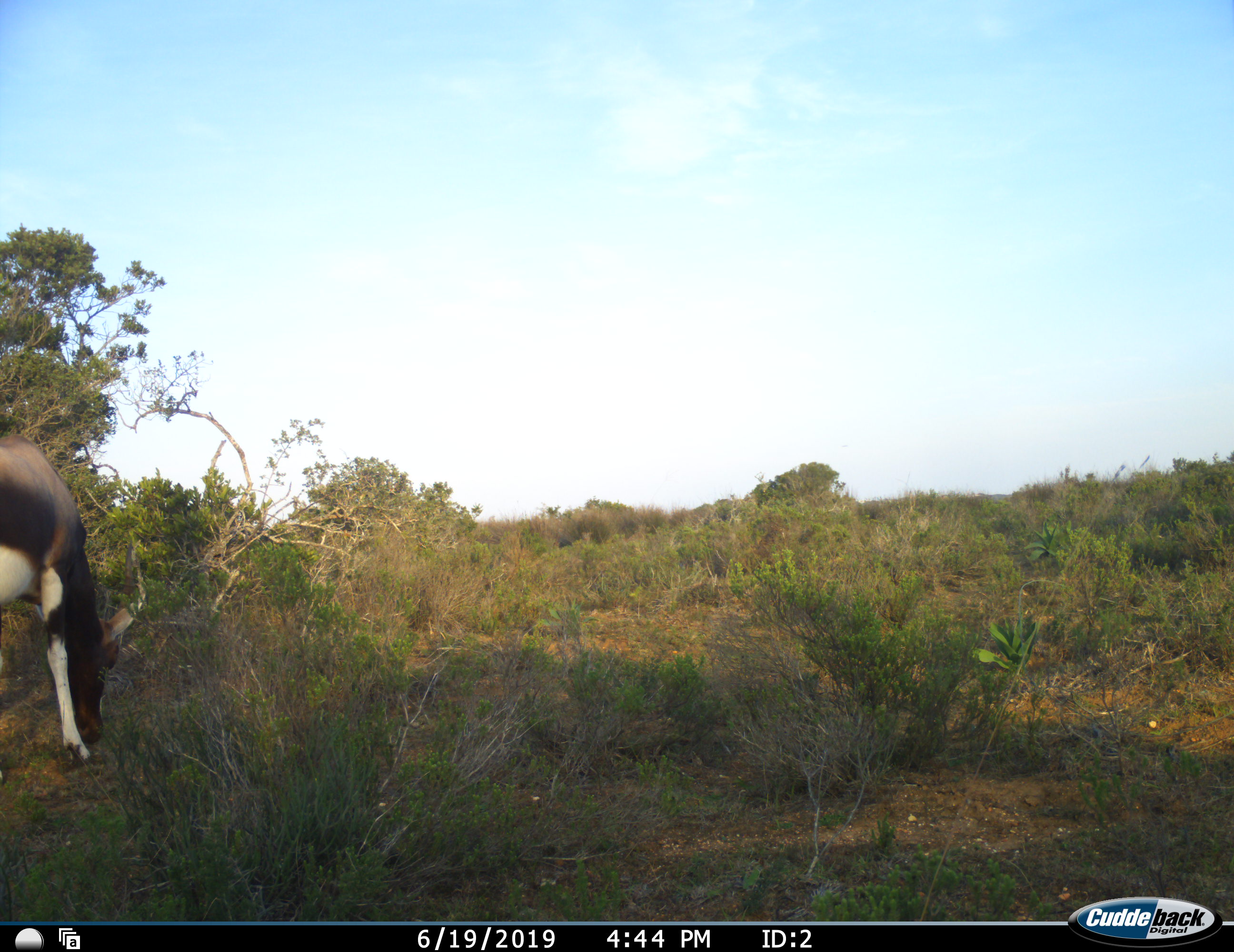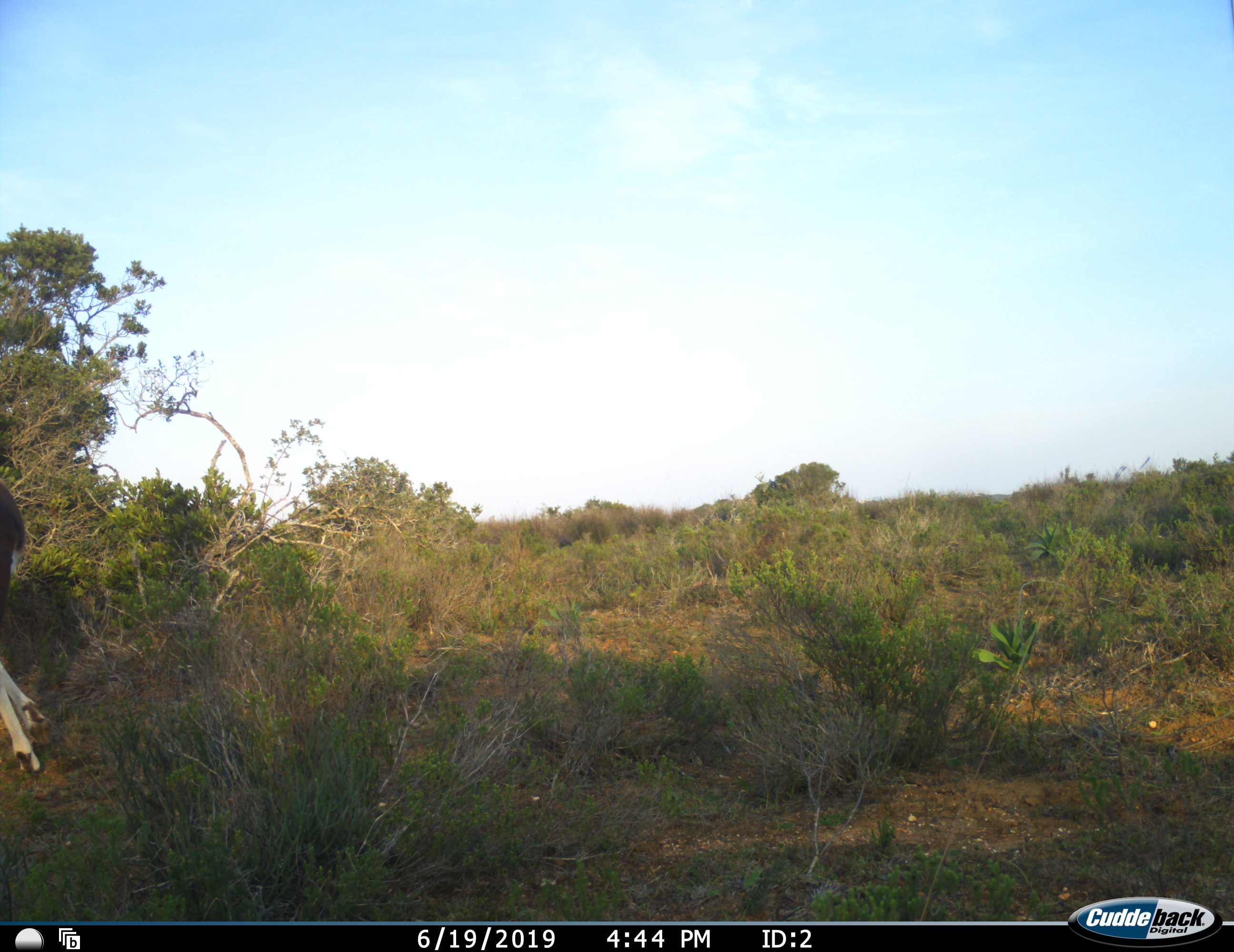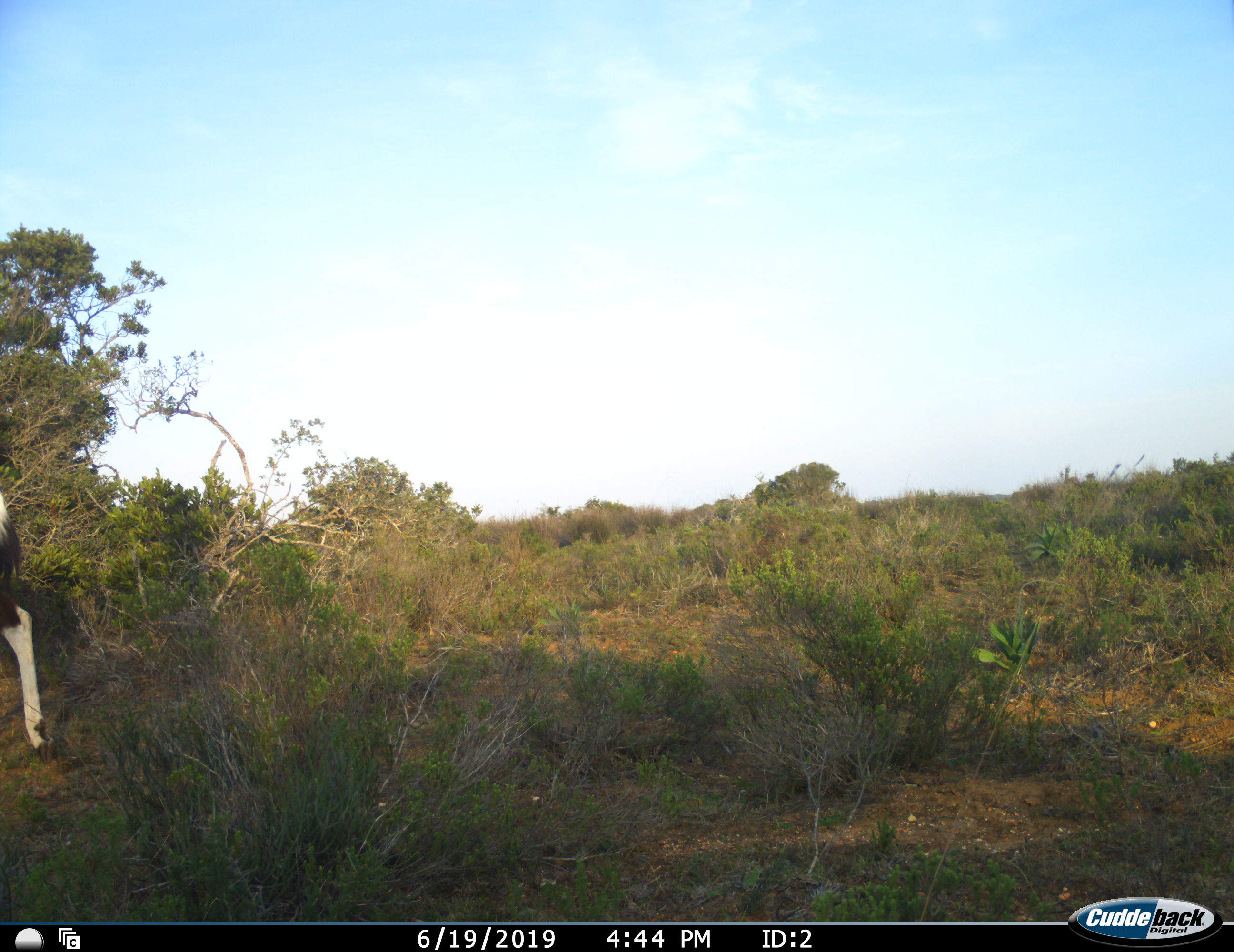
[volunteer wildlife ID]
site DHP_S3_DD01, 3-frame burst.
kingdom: Animalia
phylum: Chordata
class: Mammalia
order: Artiodactyla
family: Bovidae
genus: Damaliscus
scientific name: Damaliscus pygargus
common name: bontebok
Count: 1.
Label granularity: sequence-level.